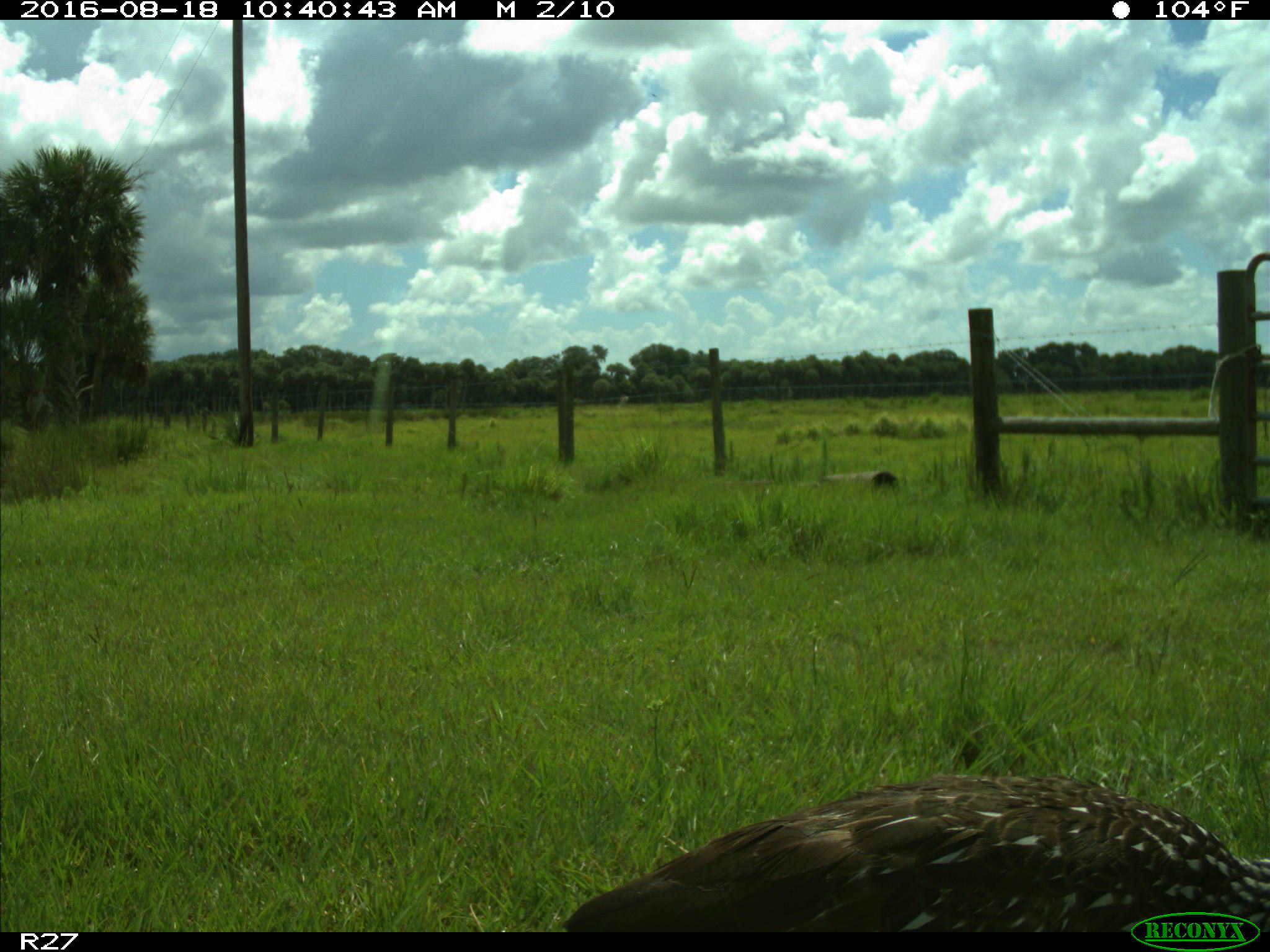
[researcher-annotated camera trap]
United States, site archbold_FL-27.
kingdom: Animalia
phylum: Chordata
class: Aves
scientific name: Aves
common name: birds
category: unidentified bird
Unidentified bird (birds) (Aves).